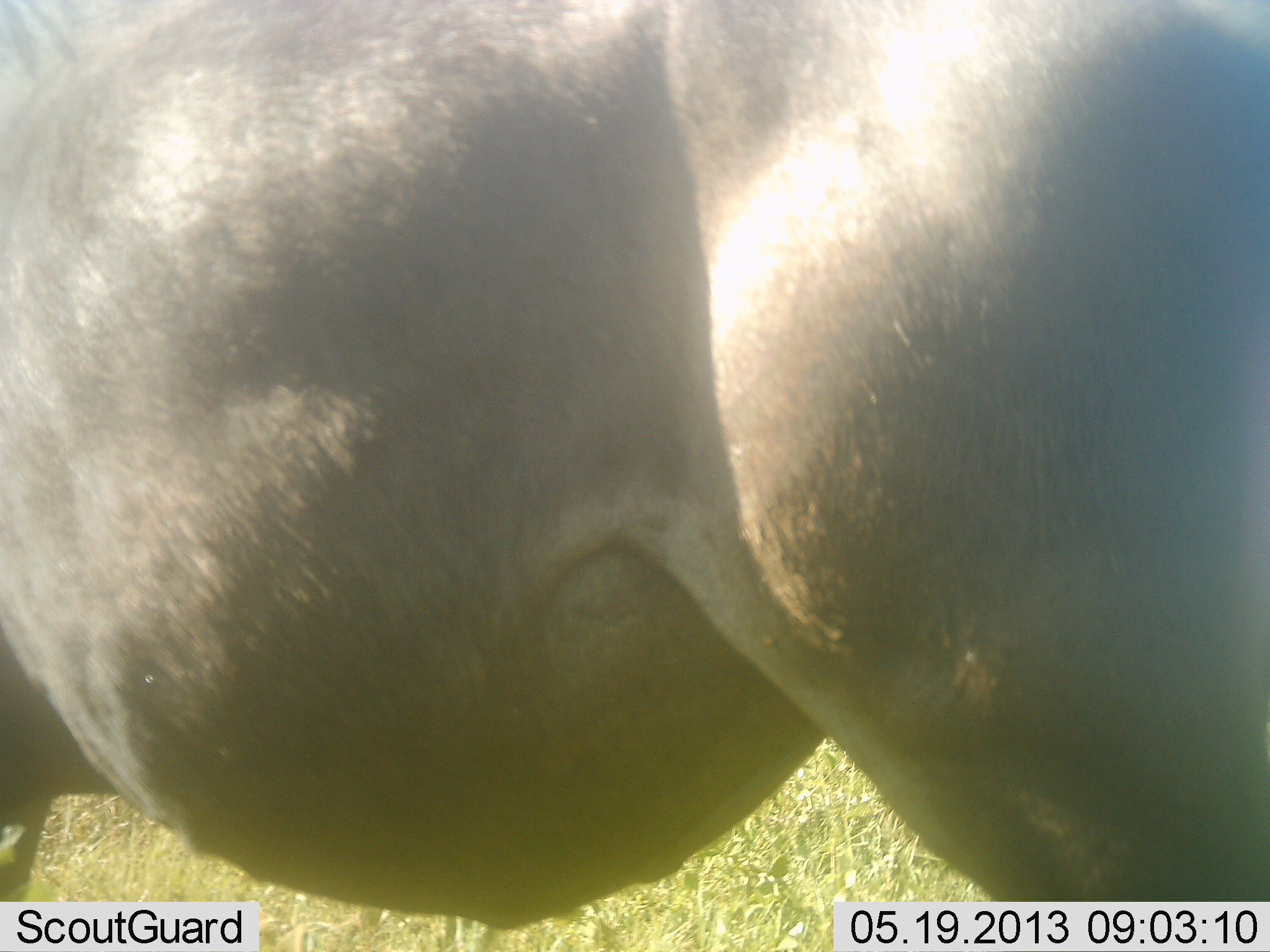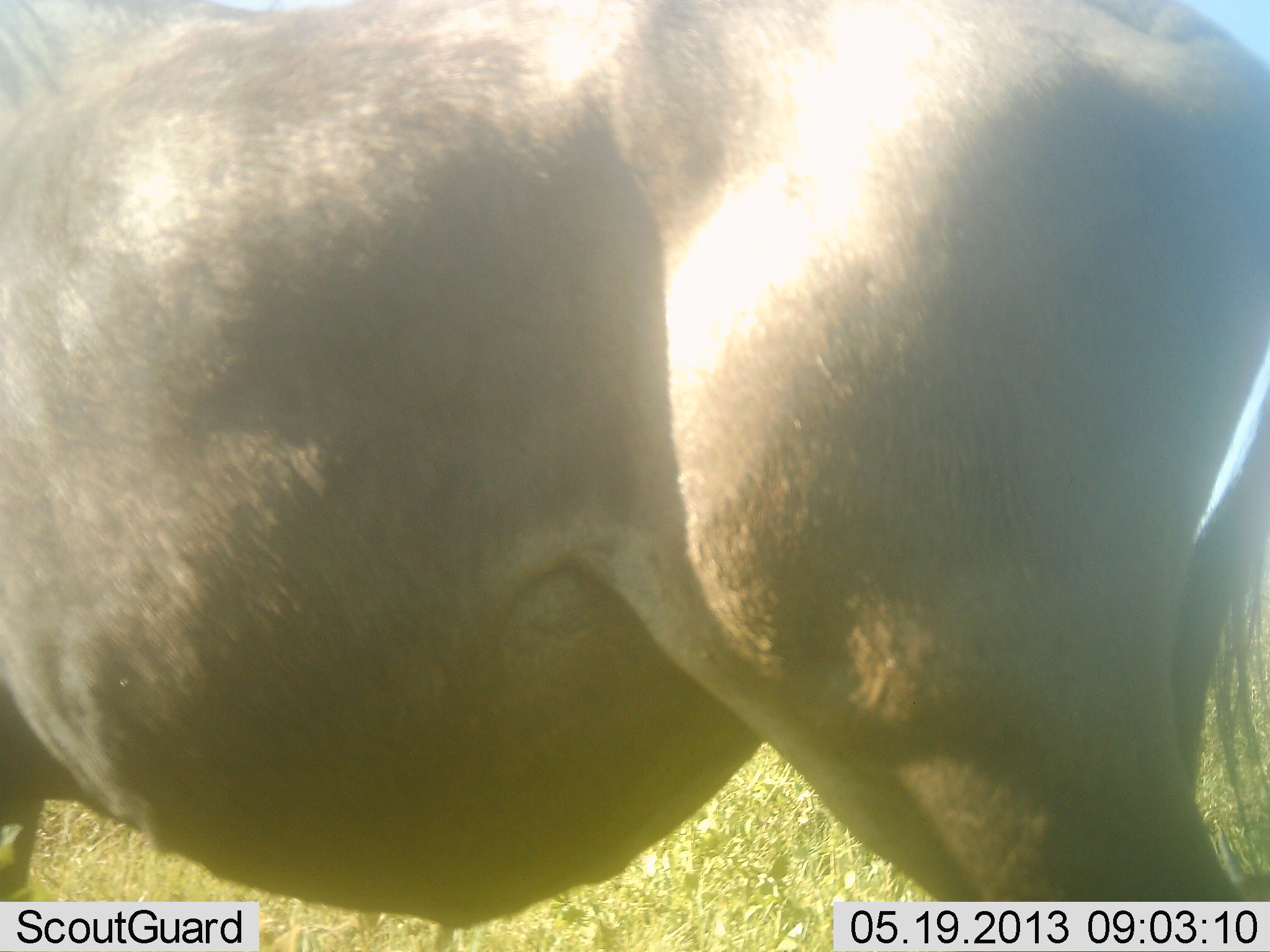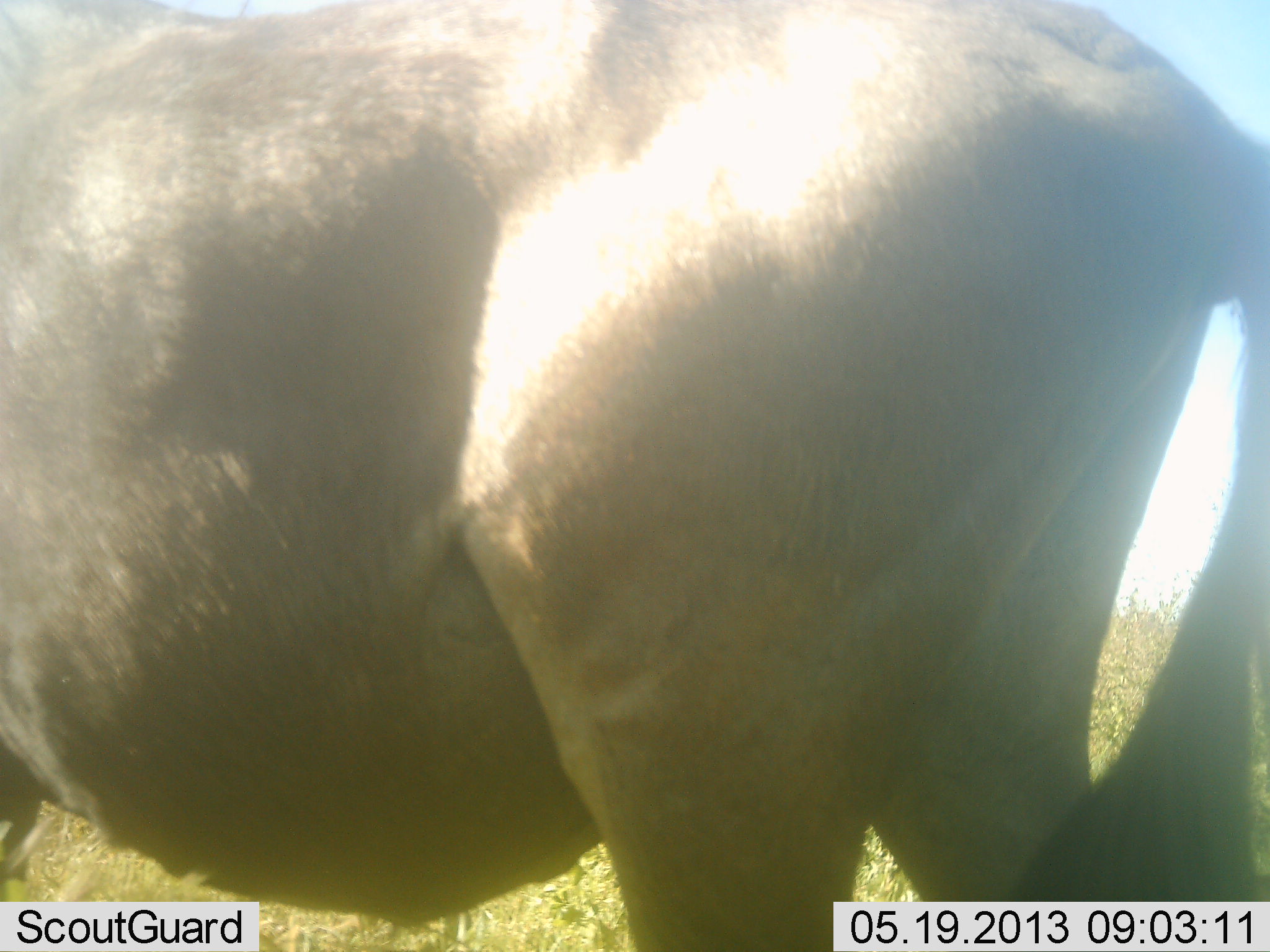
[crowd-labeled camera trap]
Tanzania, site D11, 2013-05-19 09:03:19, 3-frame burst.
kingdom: Animalia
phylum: Chordata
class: Mammalia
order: Artiodactyla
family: Bovidae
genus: Connochaetes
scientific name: Connochaetes taurinus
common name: blue wildebeest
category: wildebeest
Wildebeest (blue wildebeest) (Connochaetes taurinus), count 1. Behavior (volunteer vote fractions): standing 81%, resting 0%, moving 19%, interacting 0%. Young present (vote fraction): 0%. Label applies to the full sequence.